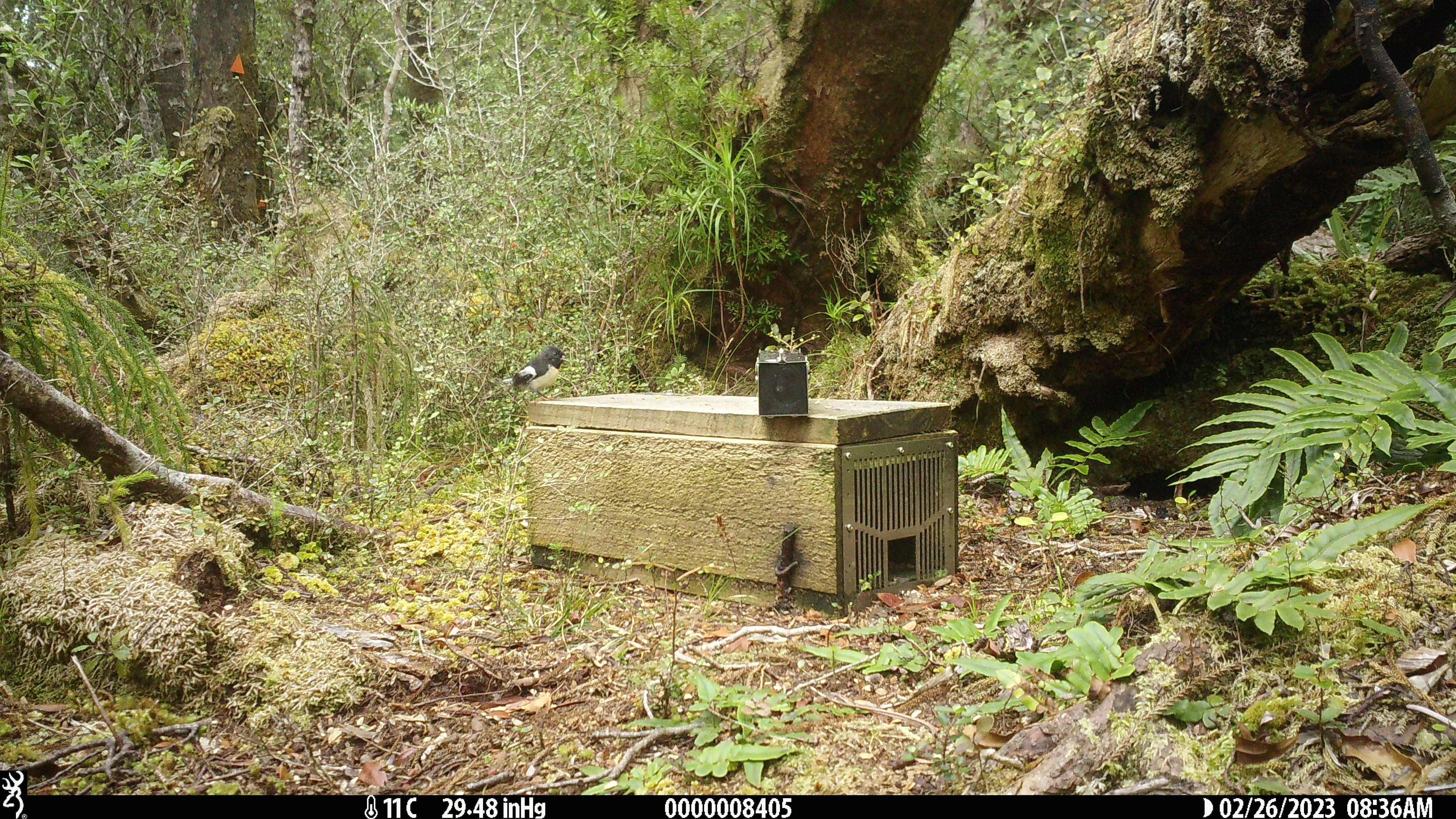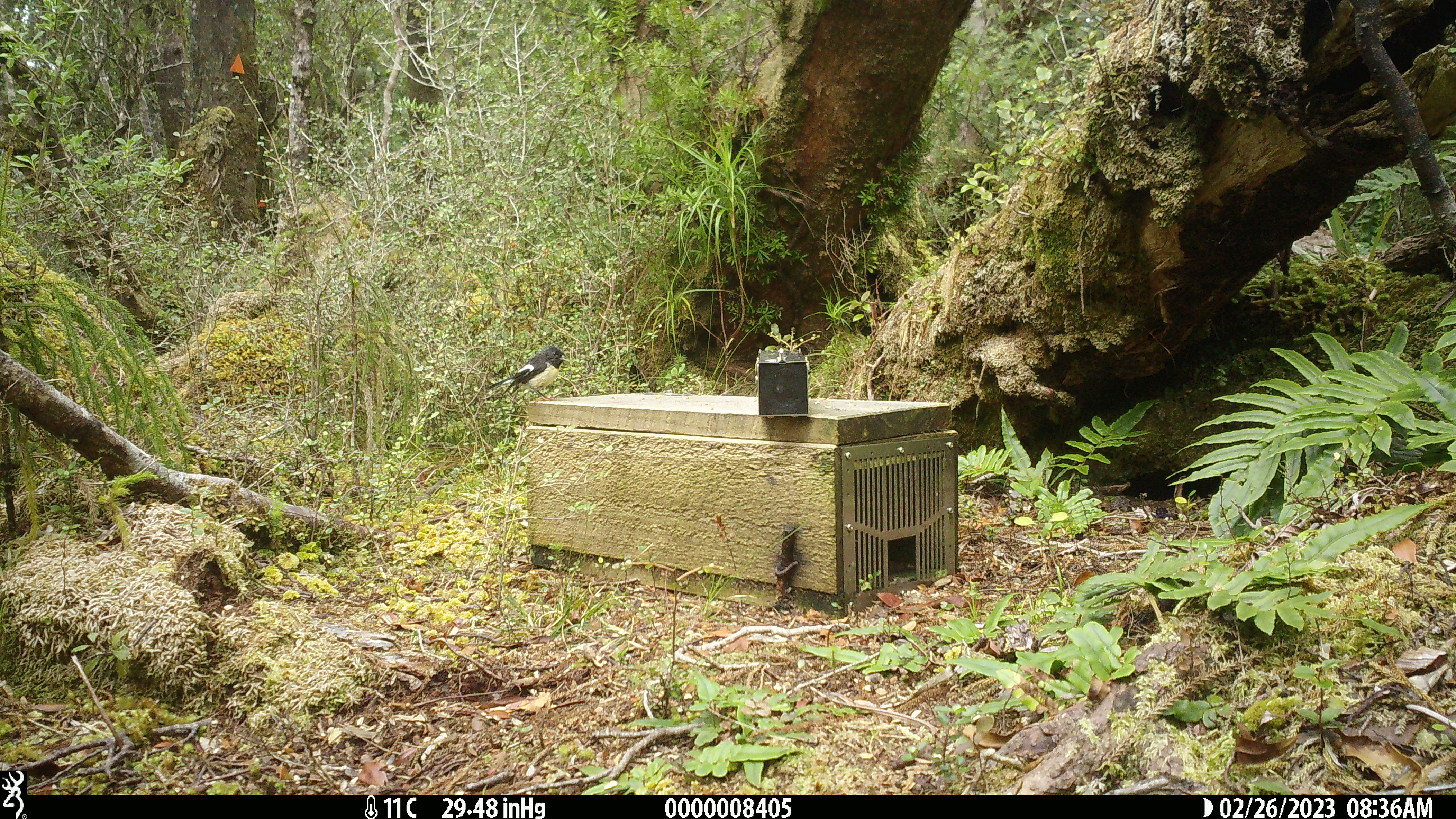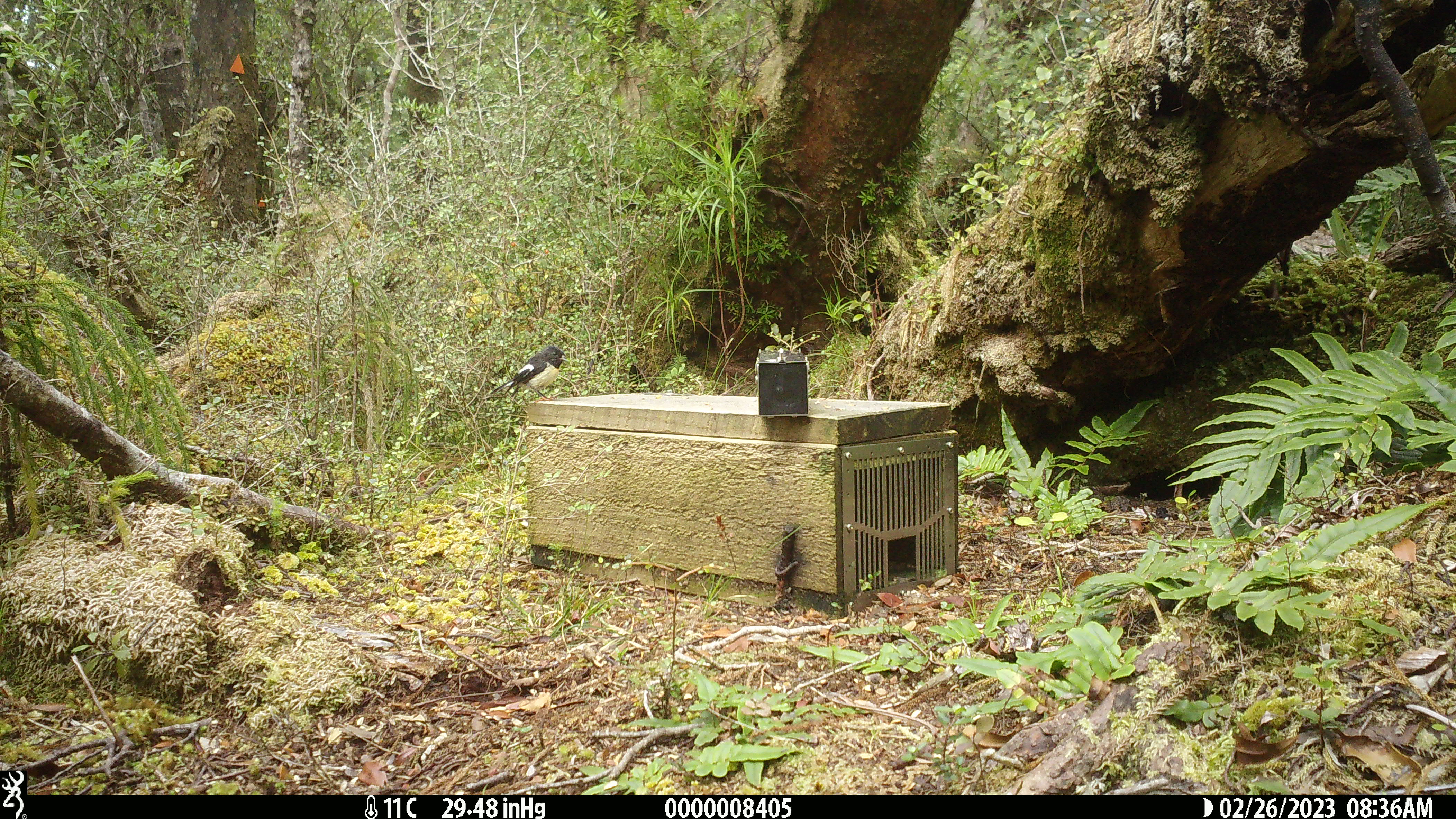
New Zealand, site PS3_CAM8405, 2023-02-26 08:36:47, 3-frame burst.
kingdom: Animalia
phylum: Chordata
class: Aves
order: Passeriformes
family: Petroicidae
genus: Petroica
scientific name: Petroica macrocephala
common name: tomtit